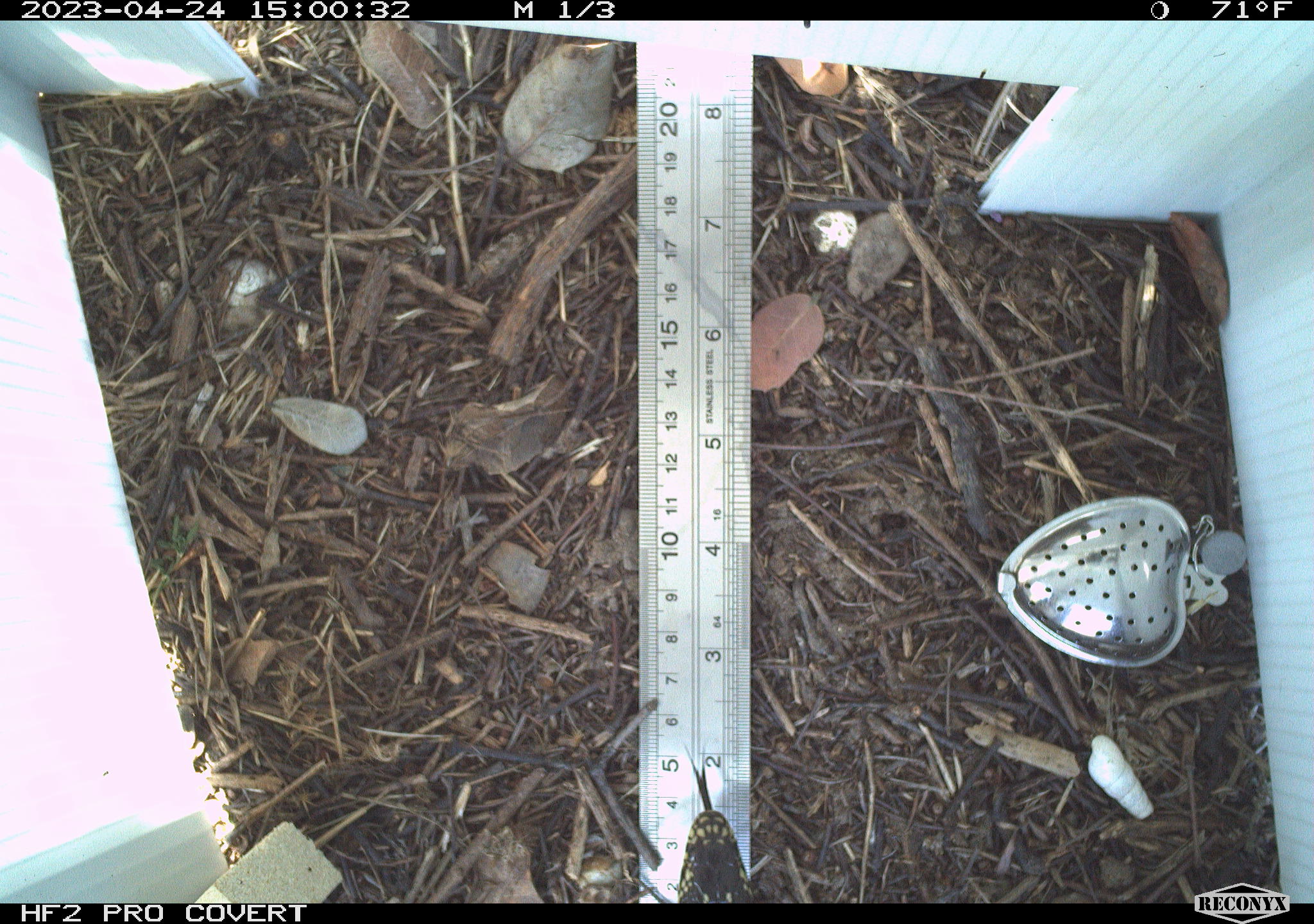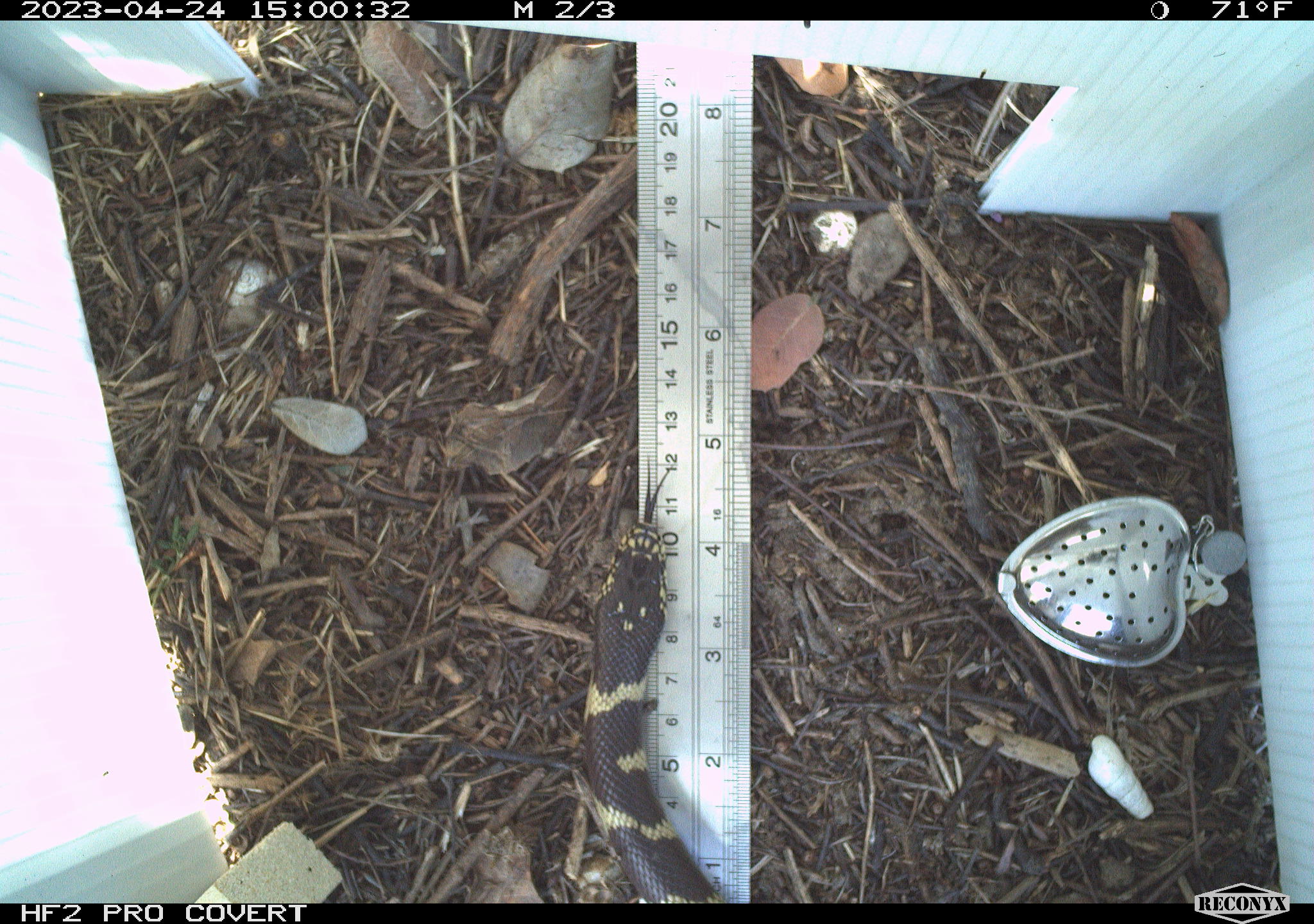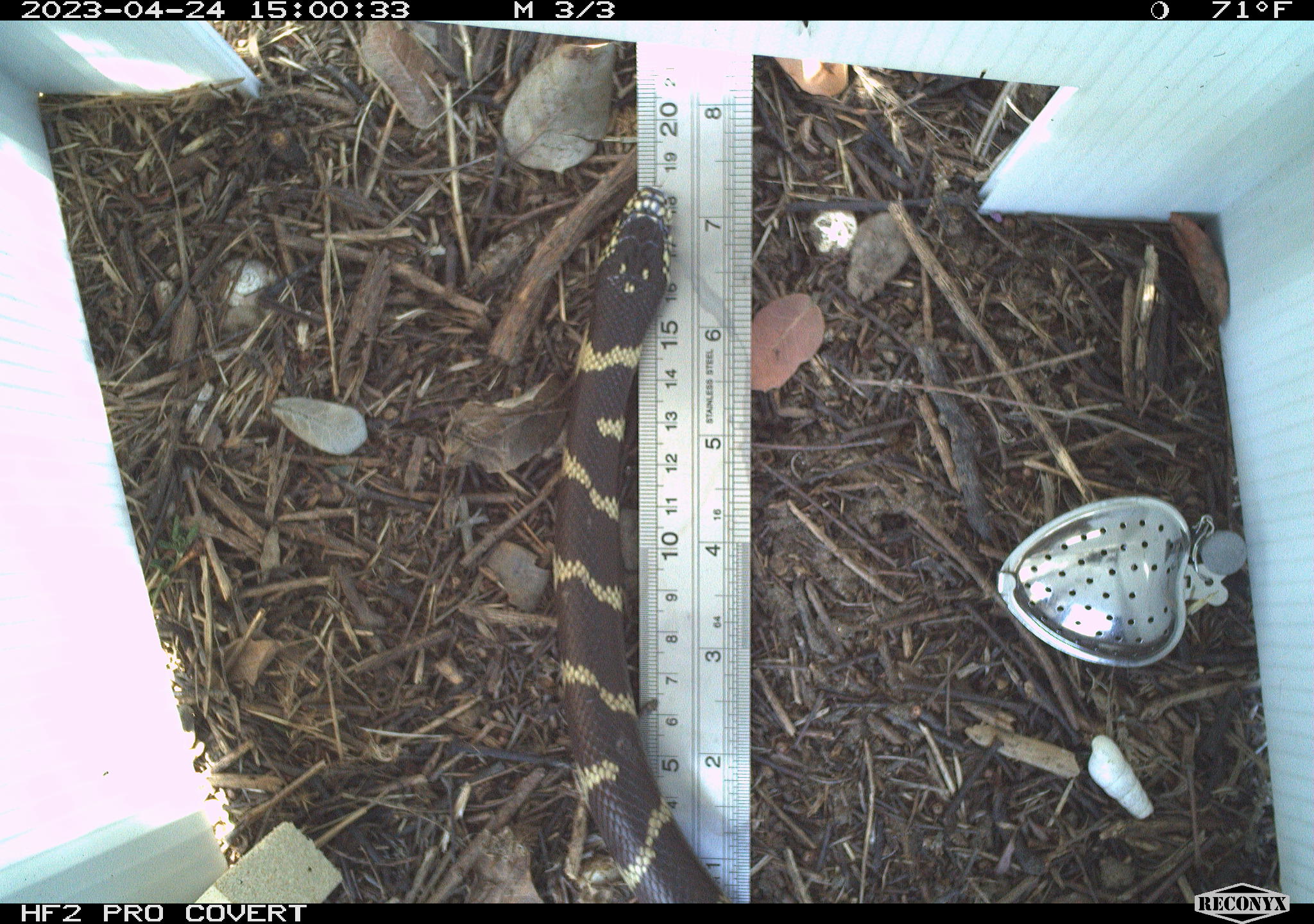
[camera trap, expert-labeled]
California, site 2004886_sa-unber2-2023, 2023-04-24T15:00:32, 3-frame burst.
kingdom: Animalia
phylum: Chordata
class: Reptilia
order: Squamata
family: Colubridae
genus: Lampropeltis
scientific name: Lampropeltis californiae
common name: california kingsnake